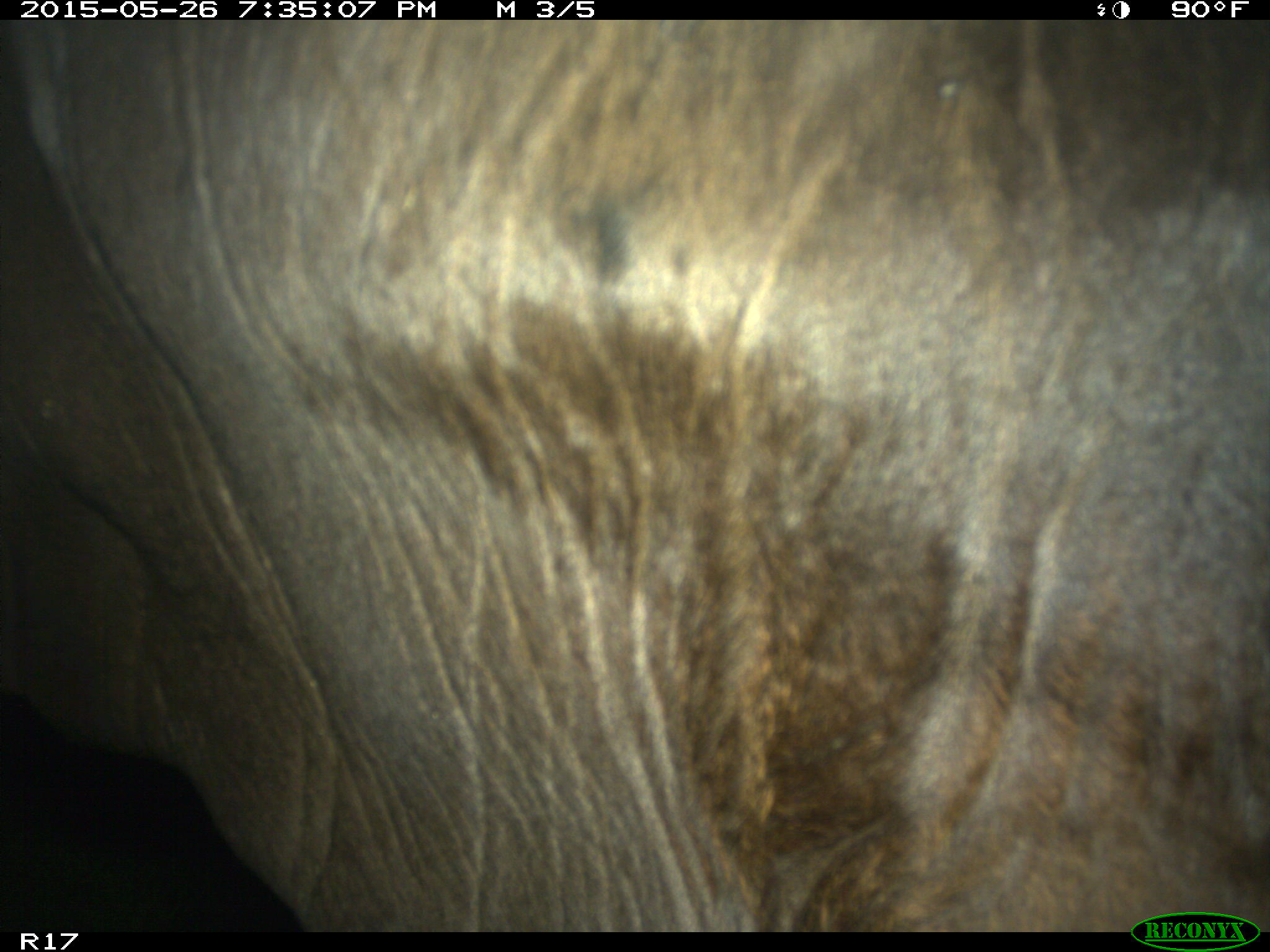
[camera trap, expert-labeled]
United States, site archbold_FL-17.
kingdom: Animalia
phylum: Chordata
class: Mammalia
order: Artiodactyla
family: Bovidae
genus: Bos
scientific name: Bos taurus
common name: domestic cow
Bos taurus (domestic cow).